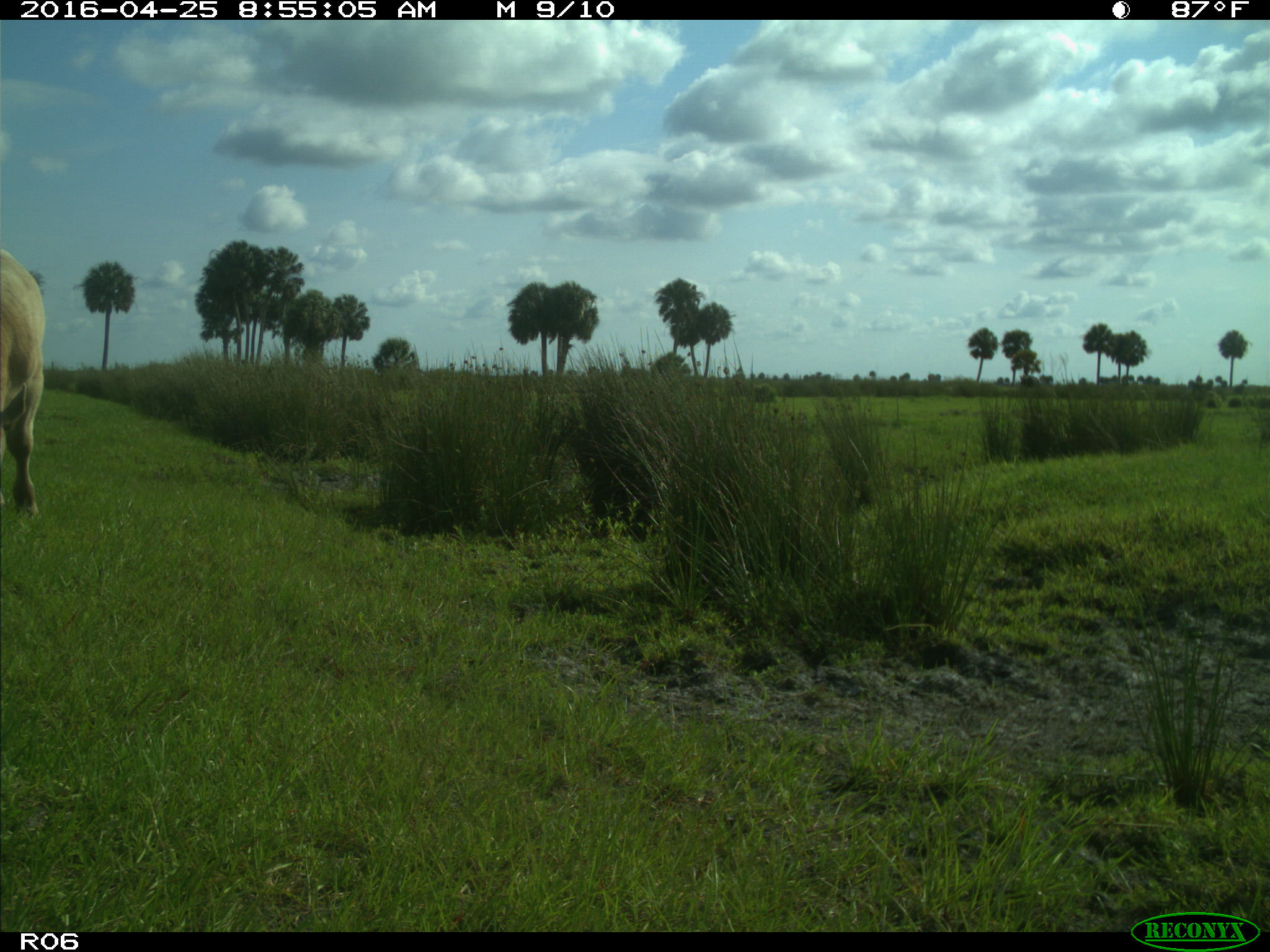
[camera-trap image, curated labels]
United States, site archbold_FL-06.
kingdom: Animalia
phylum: Chordata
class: Mammalia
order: Artiodactyla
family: Bovidae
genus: Bos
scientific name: Bos taurus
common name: domestic cow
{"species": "Bos taurus (domestic cow)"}